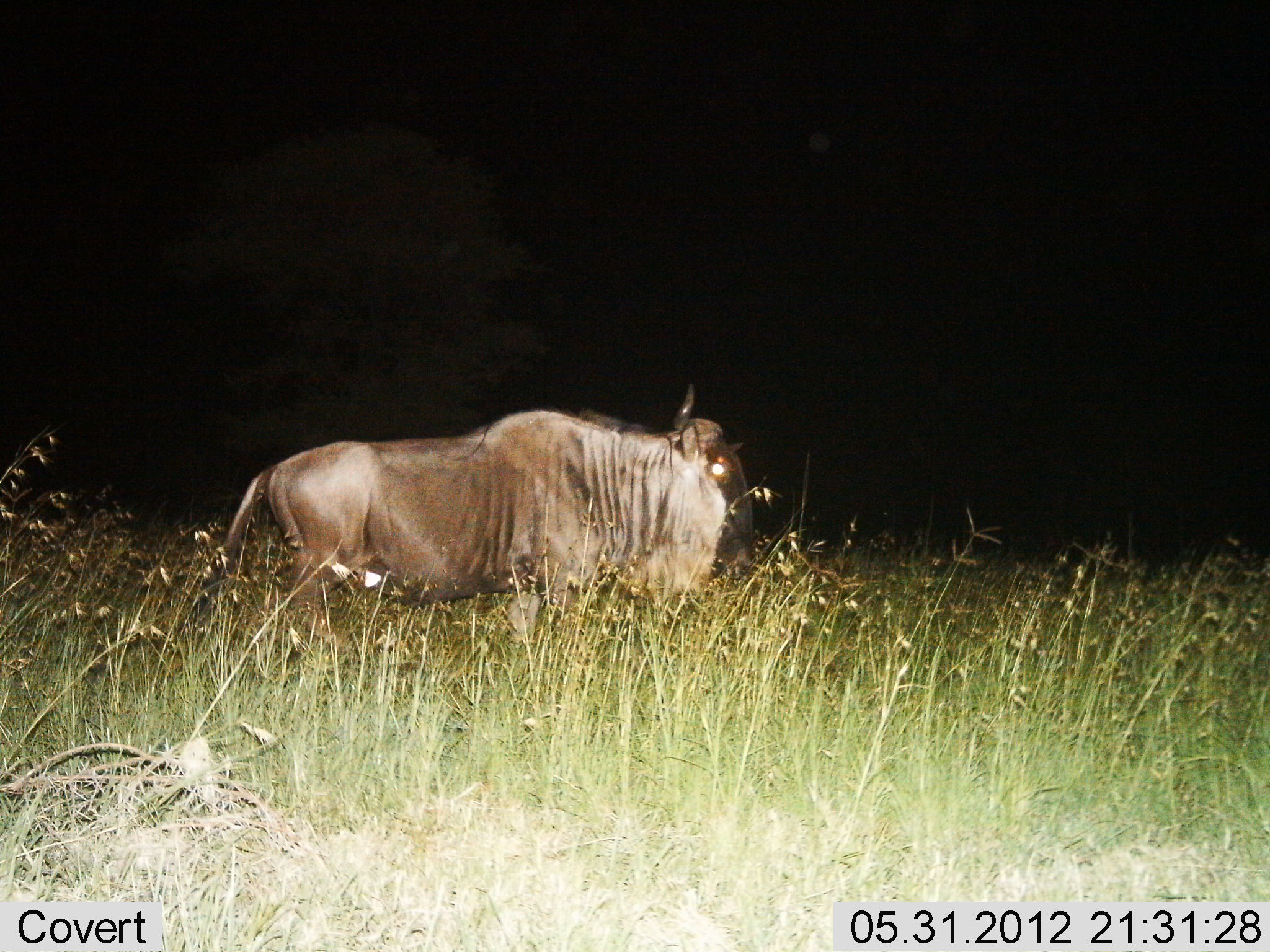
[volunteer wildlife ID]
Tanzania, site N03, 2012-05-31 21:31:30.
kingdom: Animalia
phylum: Chordata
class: Mammalia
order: Artiodactyla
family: Bovidae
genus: Connochaetes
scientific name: Connochaetes taurinus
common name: blue wildebeest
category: wildebeest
Wildebeest (blue wildebeest) (Connochaetes taurinus), count 1. Behavior (volunteer vote fractions): standing 70%, resting 10%, moving 20%, interacting 0%. Young present (vote fraction): 0%. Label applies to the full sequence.